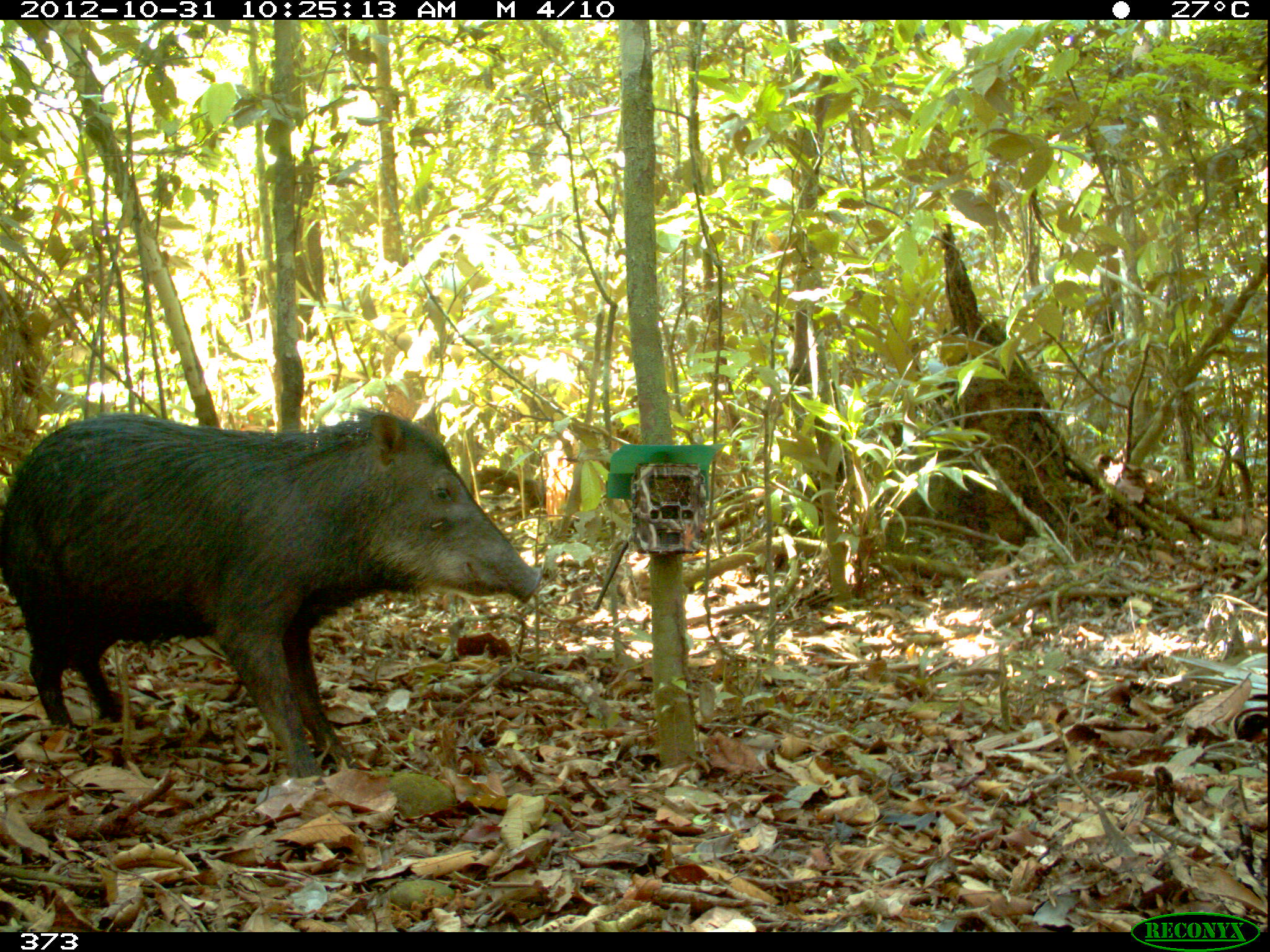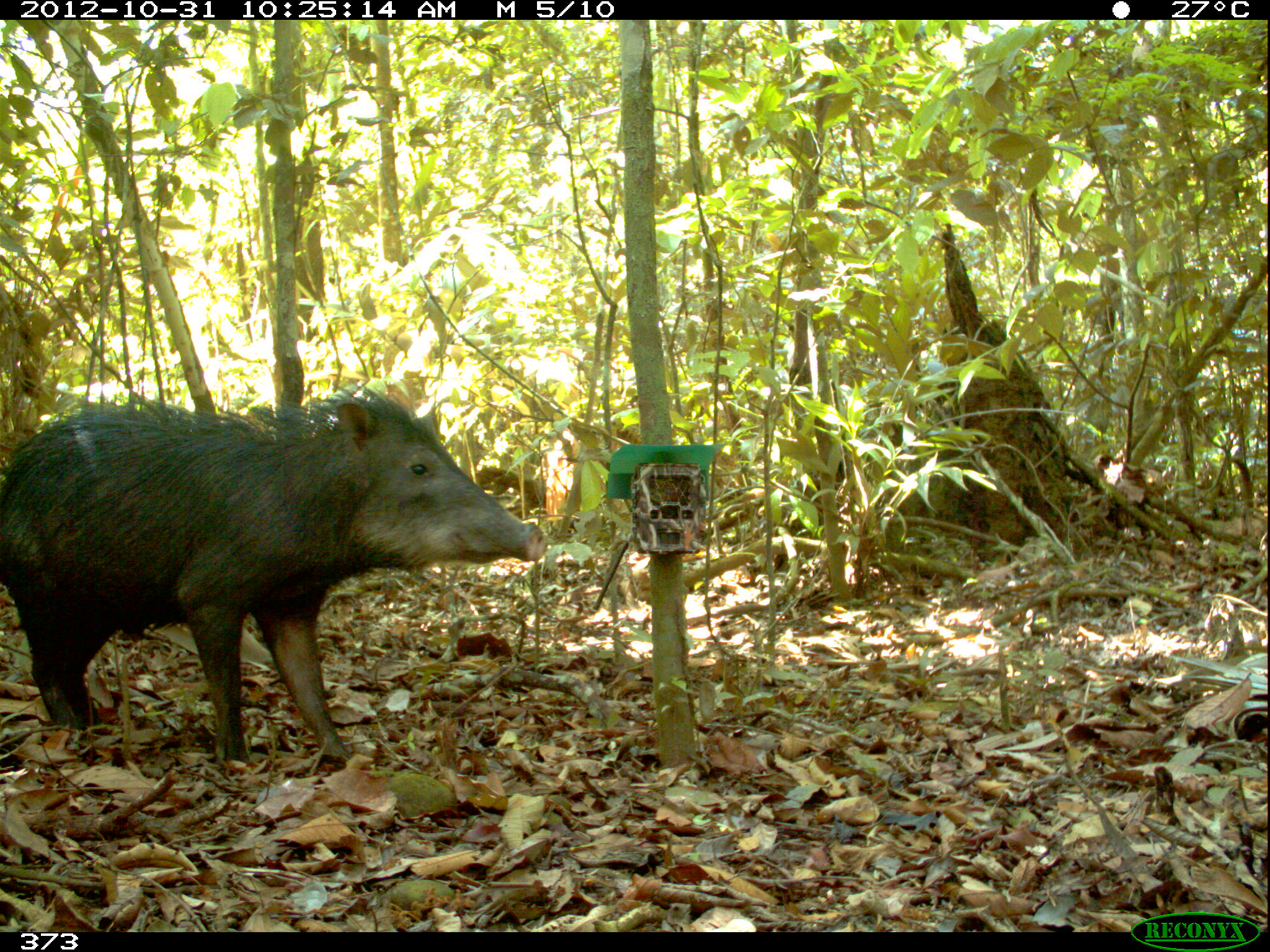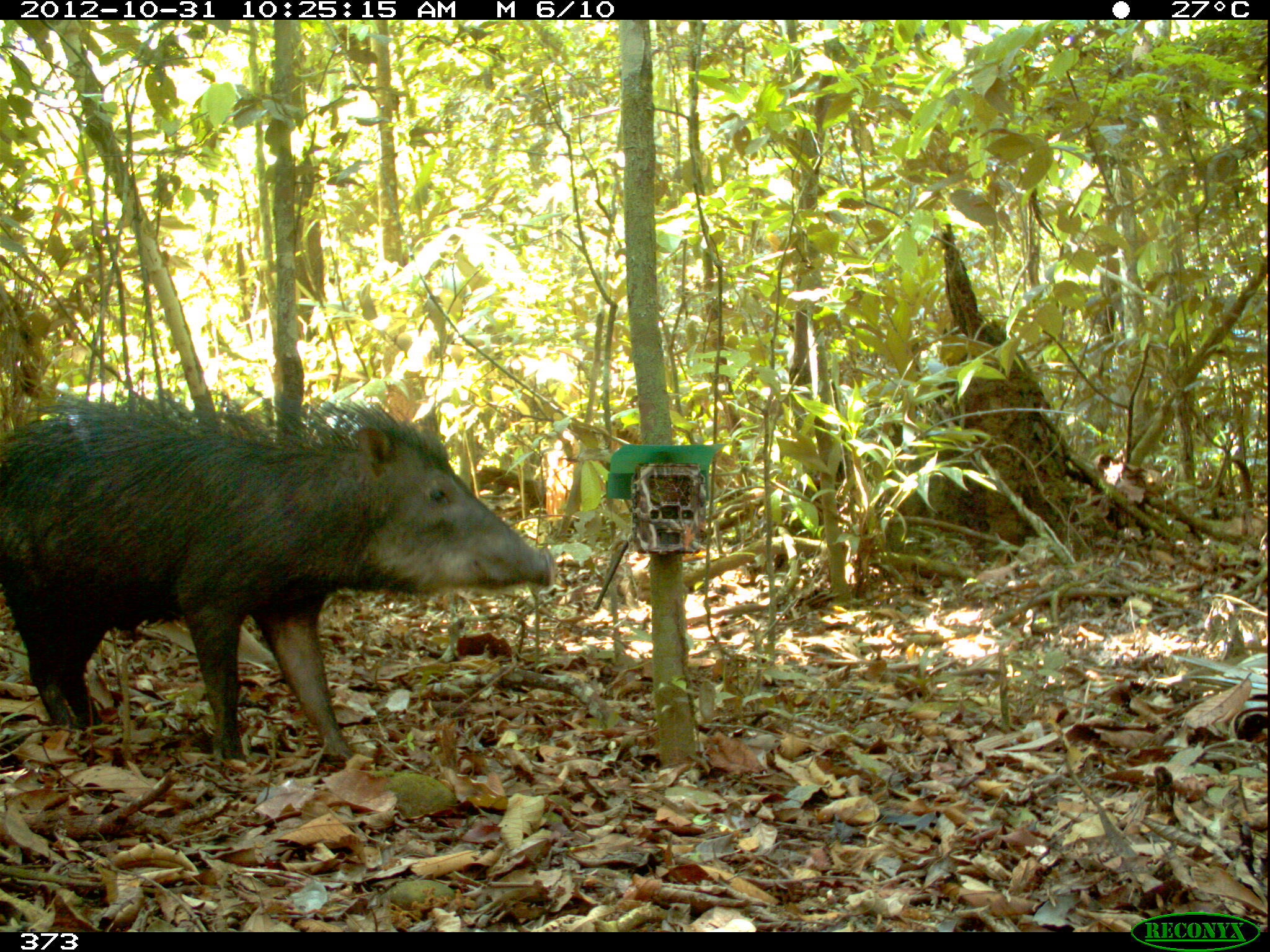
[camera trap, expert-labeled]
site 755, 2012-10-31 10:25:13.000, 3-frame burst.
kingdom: Animalia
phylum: Chordata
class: Mammalia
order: Artiodactyla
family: Tayassuidae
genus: Tayassu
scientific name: Tayassu pecari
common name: white-lipped peccary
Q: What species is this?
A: Tayassu pecari (white-lipped peccary).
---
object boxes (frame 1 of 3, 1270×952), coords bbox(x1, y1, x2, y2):
tayassu pecari: bbox(0, 404, 543, 787)